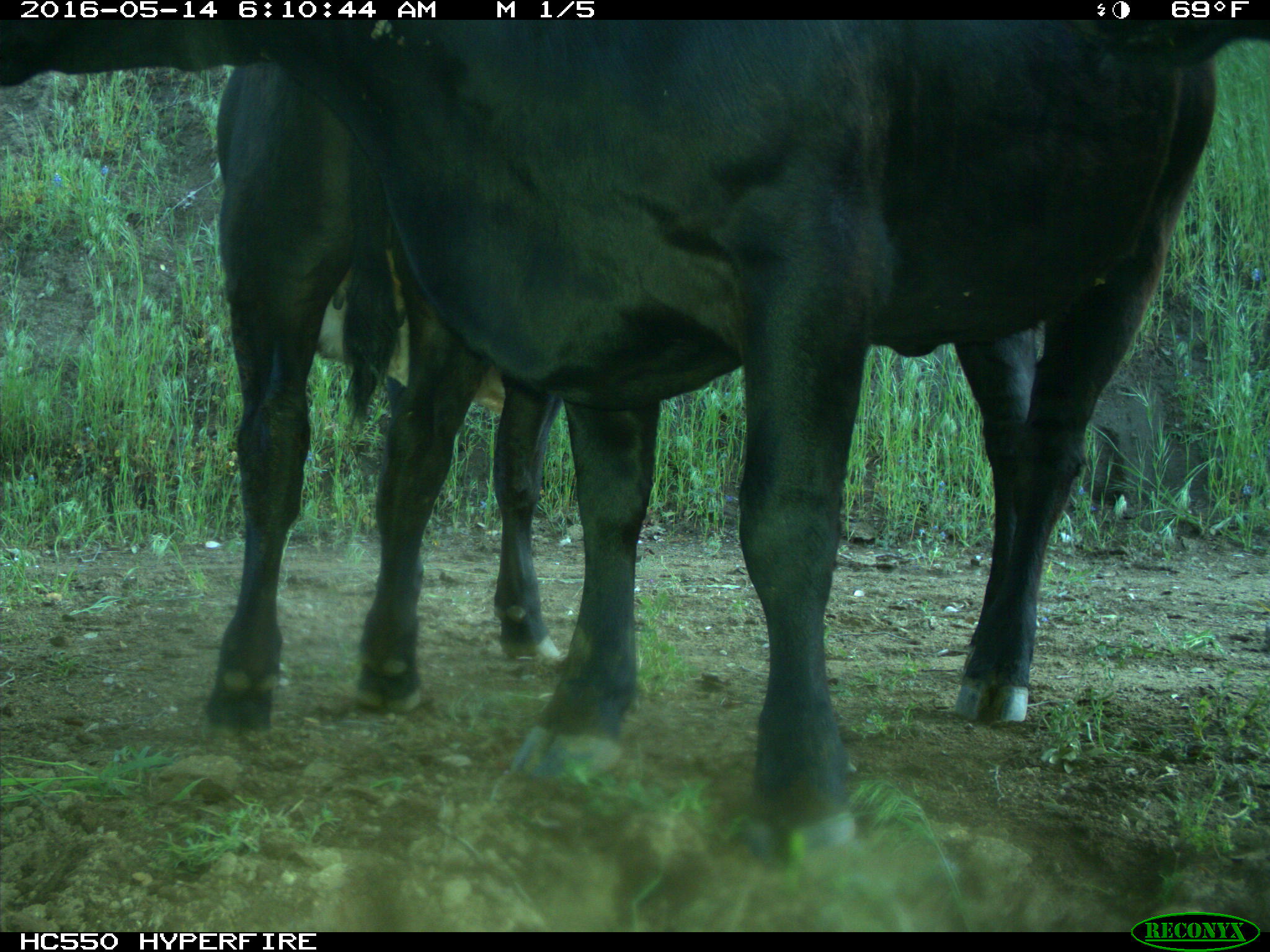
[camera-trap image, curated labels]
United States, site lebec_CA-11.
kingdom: Animalia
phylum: Chordata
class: Mammalia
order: Artiodactyla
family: Bovidae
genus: Bos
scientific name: Bos taurus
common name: domestic cow